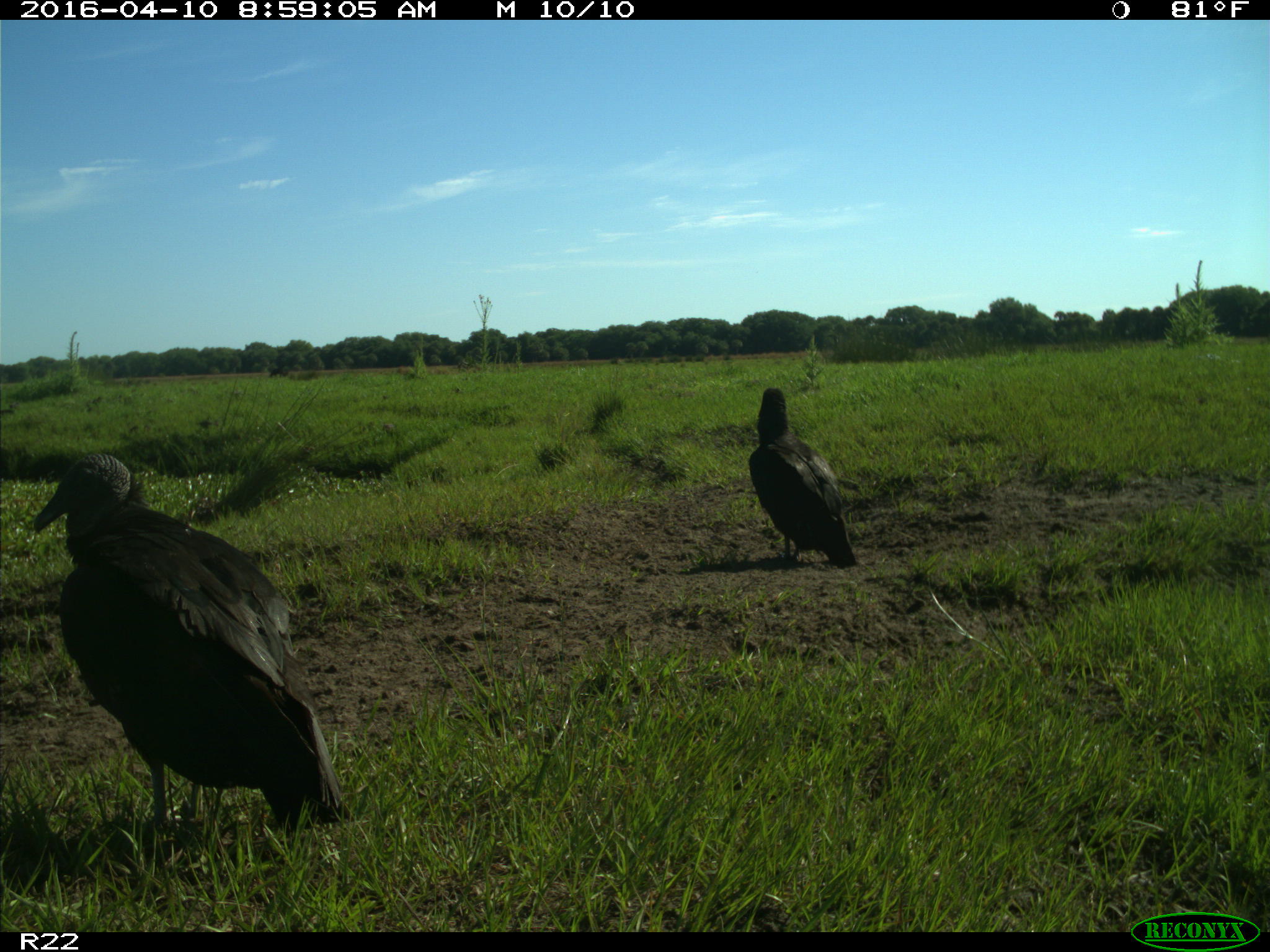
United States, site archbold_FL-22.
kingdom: Animalia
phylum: Chordata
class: Aves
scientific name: Aves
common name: birds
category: unidentified bird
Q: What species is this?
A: Unidentified bird (birds) (Aves).